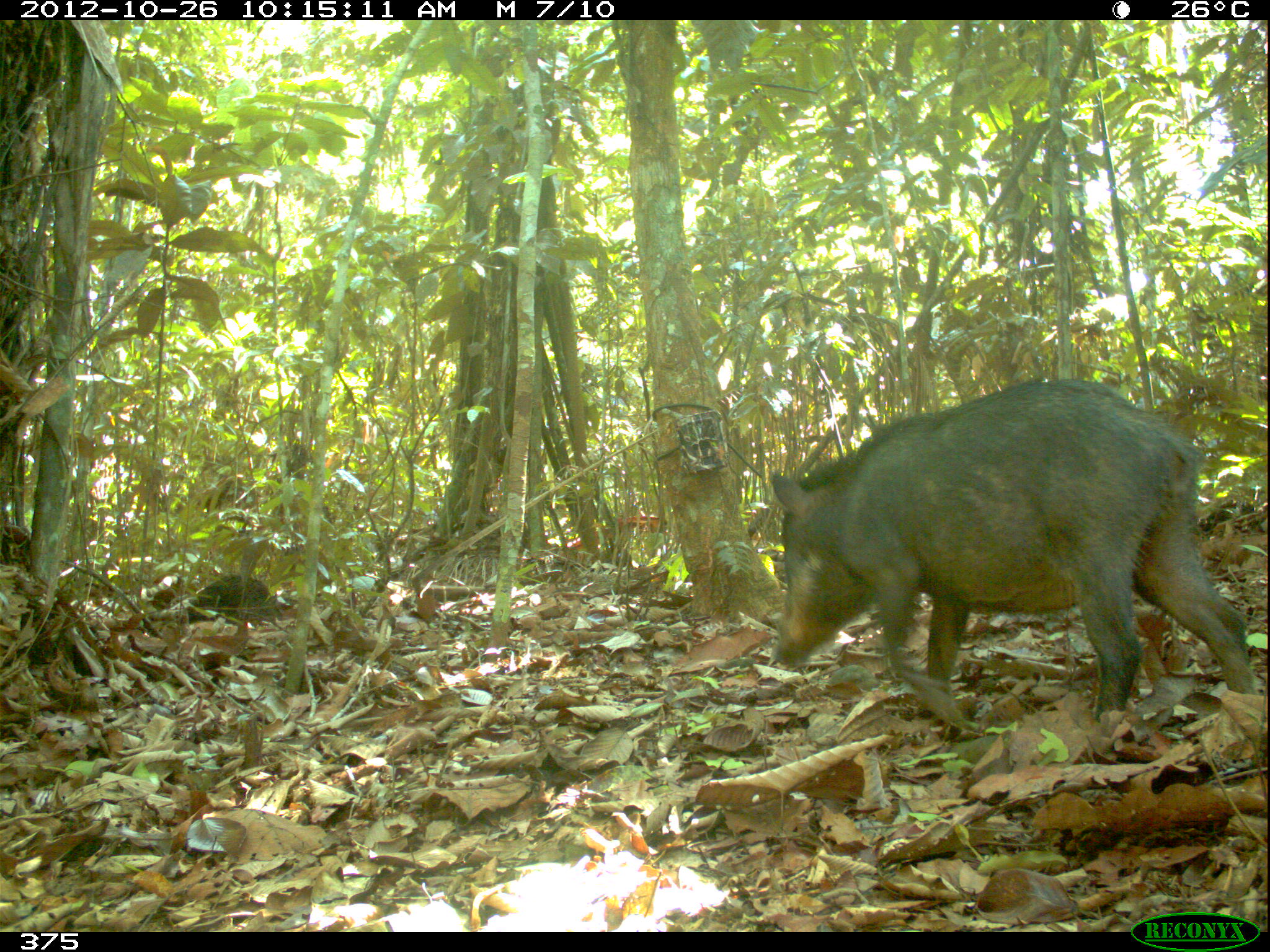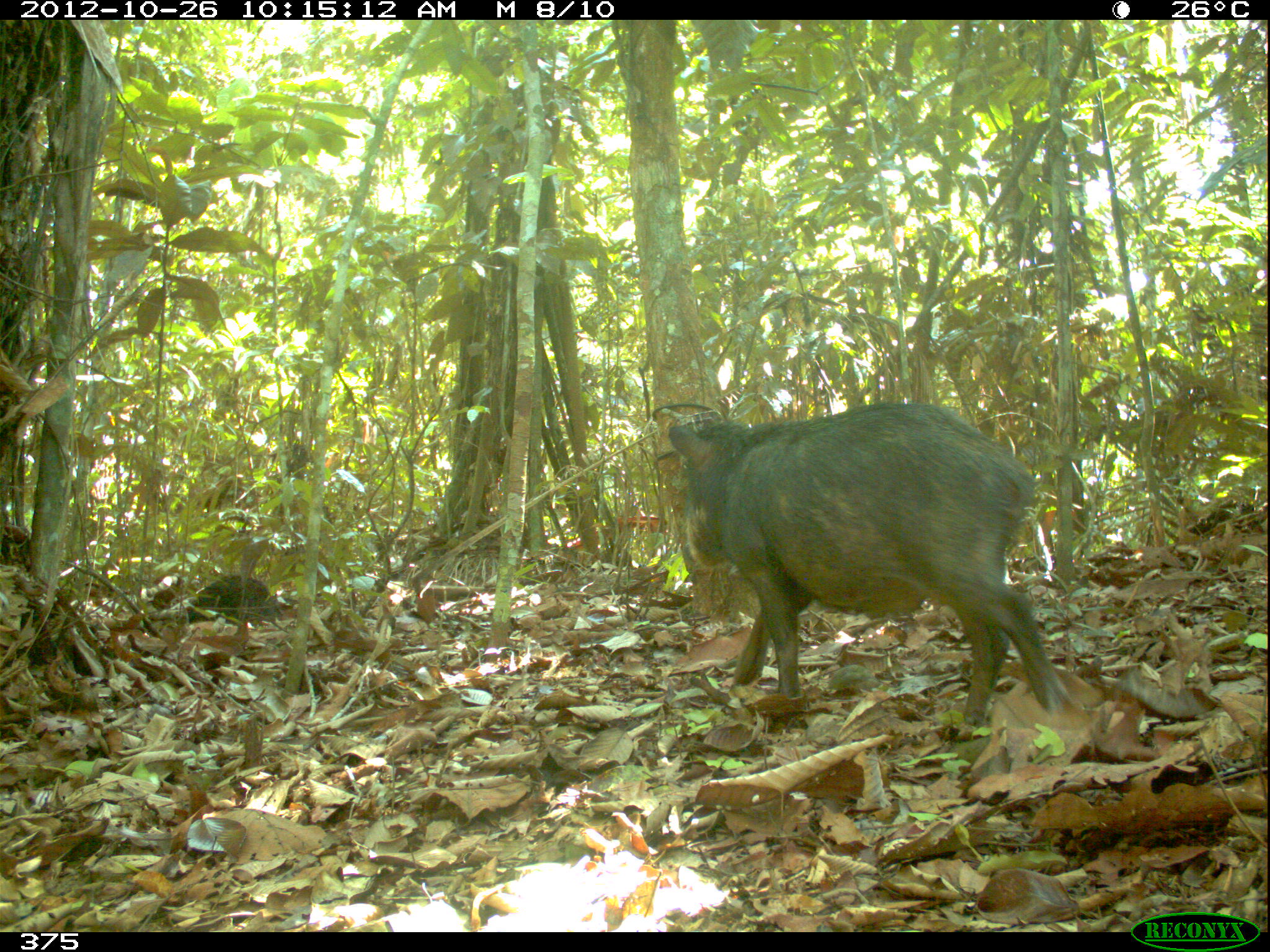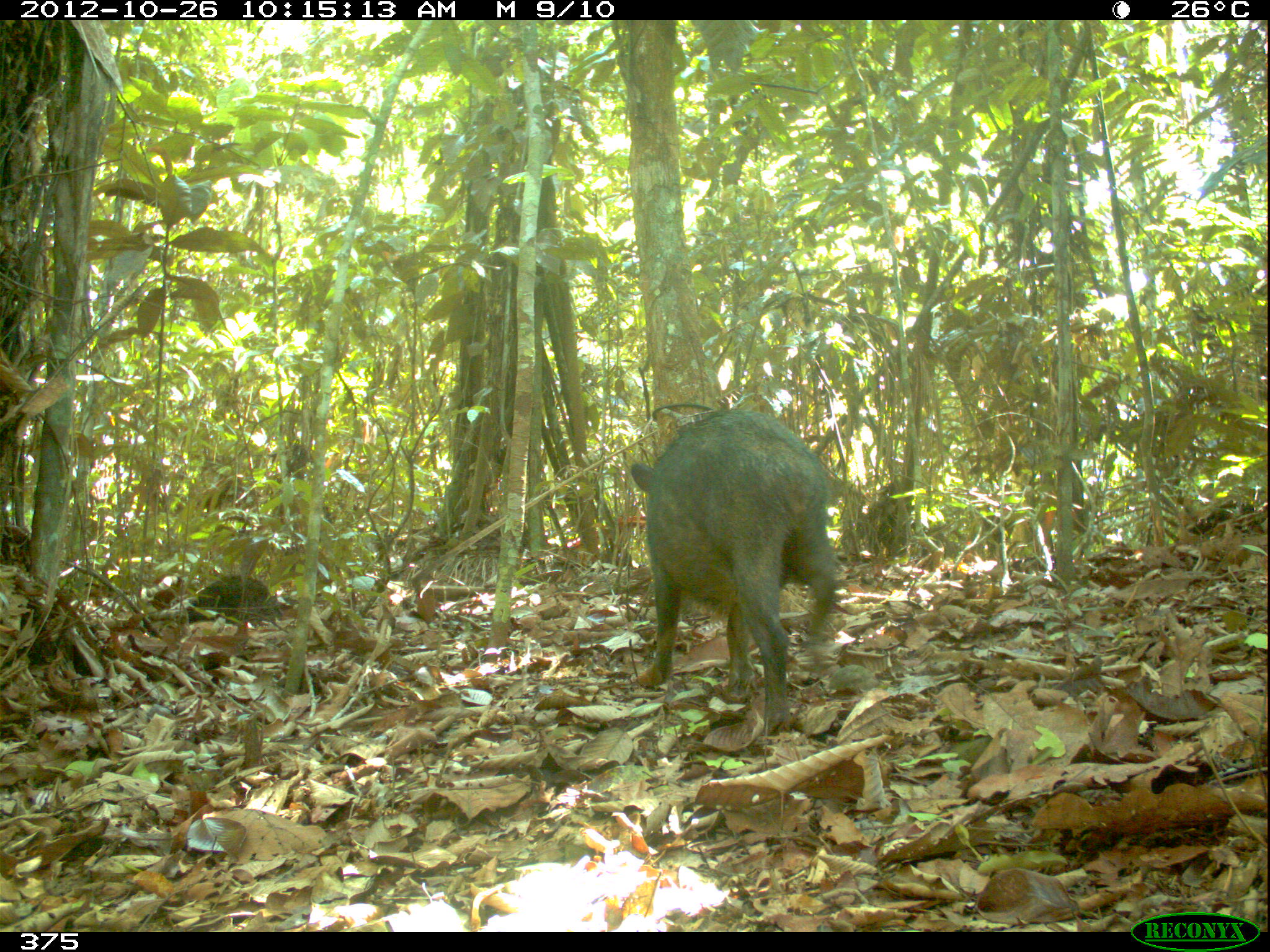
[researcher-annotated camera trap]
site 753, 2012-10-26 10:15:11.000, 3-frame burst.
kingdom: Animalia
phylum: Chordata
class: Mammalia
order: Artiodactyla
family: Tayassuidae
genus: Tayassu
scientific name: Tayassu pecari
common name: white-lipped peccary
Tayassu pecari (white-lipped peccary).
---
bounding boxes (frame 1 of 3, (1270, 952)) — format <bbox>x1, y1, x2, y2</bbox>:
tayassu pecari: <bbox>767, 374, 1260, 728</bbox>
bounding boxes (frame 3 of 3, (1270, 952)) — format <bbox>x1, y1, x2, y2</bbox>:
tayassu pecari: <bbox>627, 406, 838, 730</bbox>